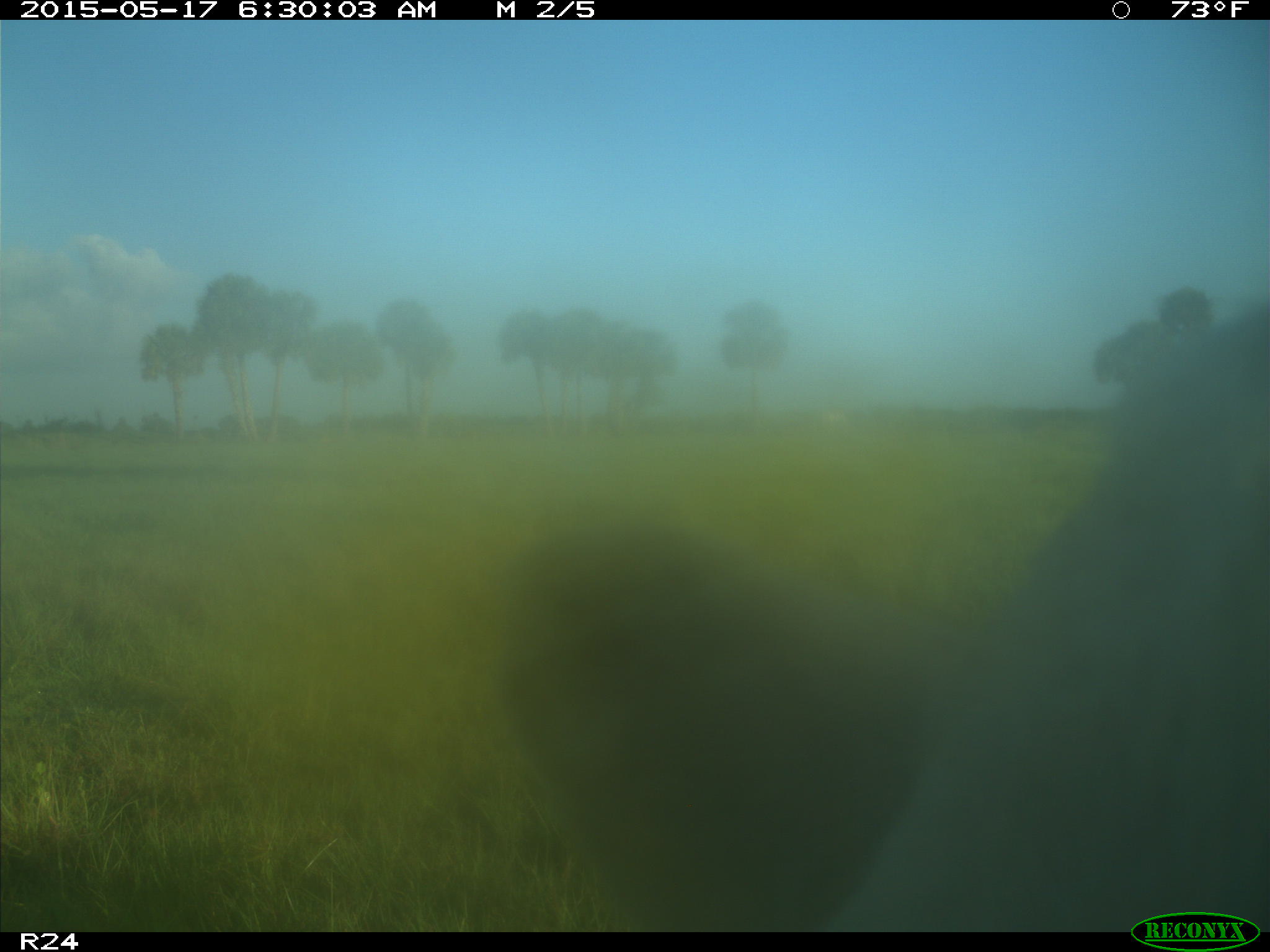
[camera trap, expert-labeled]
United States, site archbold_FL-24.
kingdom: Animalia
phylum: Chordata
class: Mammalia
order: Artiodactyla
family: Bovidae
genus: Bos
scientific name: Bos taurus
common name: domestic cow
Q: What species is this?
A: Bos taurus (domestic cow).